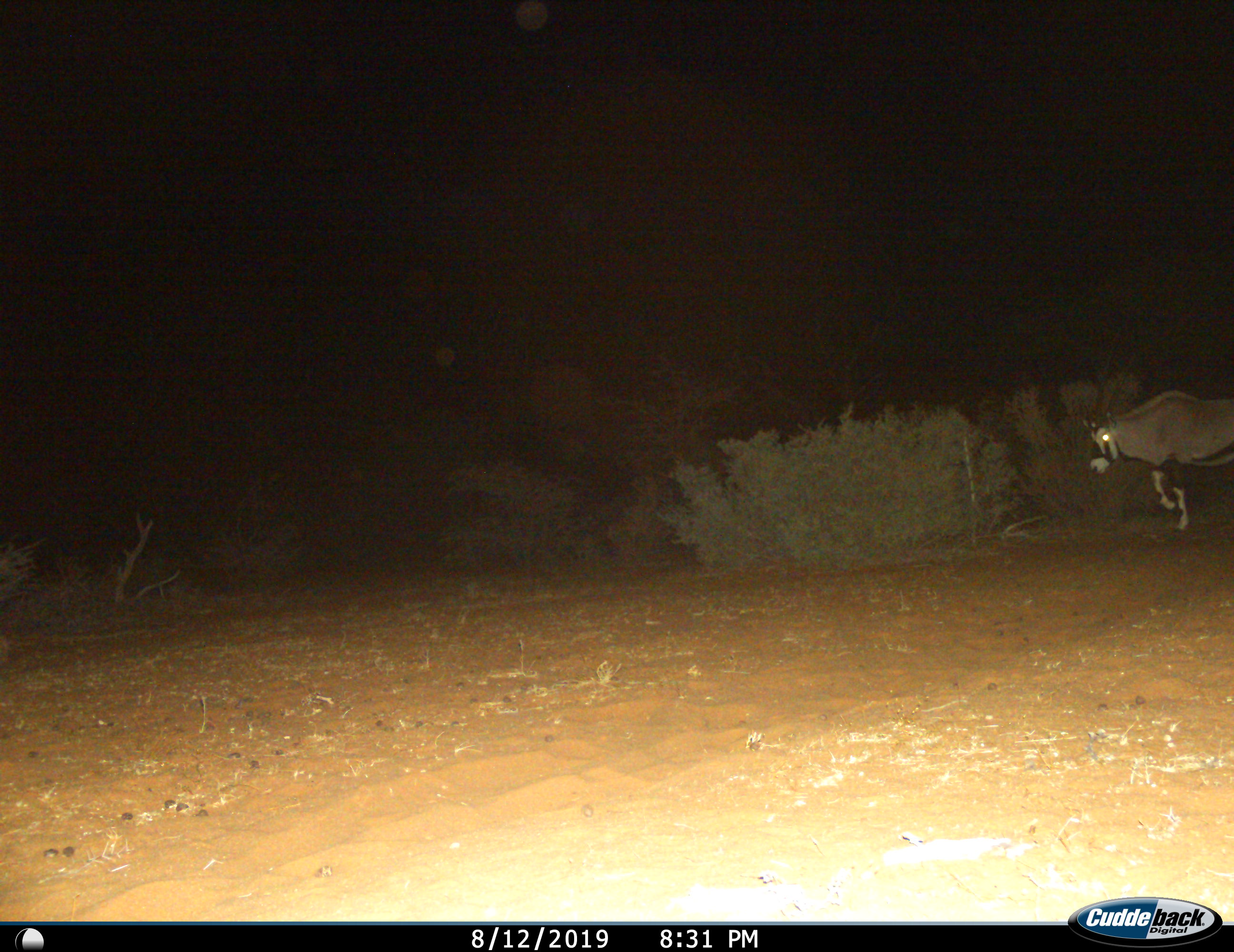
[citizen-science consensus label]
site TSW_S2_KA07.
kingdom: Animalia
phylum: Chordata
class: Mammalia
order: Artiodactyla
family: Bovidae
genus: Oryx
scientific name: Oryx gazella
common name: gemsbok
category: oryx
Oryx (gemsbok) (Oryx gazella), count 1. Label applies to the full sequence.